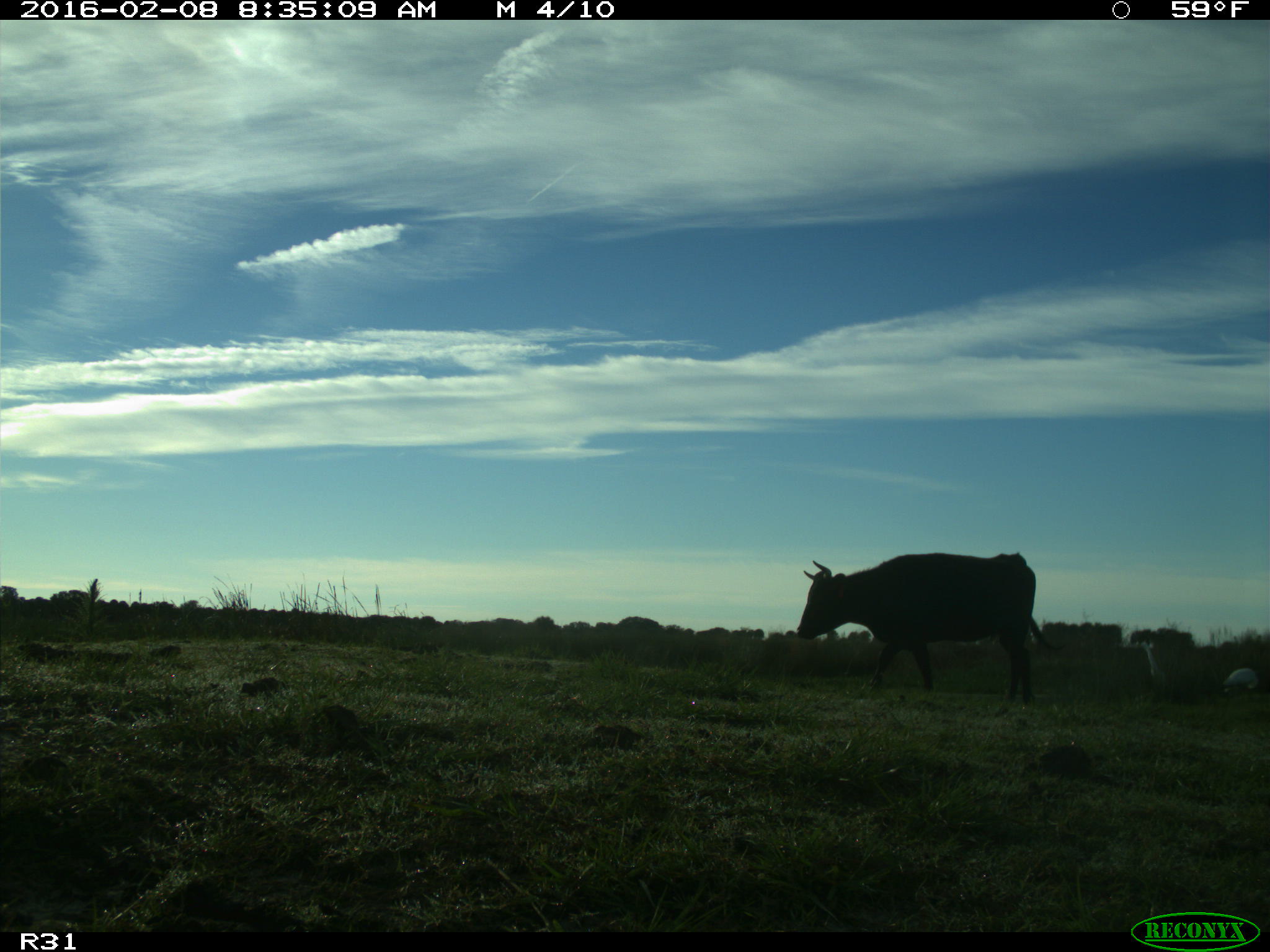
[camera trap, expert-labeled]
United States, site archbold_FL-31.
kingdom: Animalia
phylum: Chordata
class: Mammalia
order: Artiodactyla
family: Bovidae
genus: Bos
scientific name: Bos taurus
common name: domestic cow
Bos taurus (domestic cow).